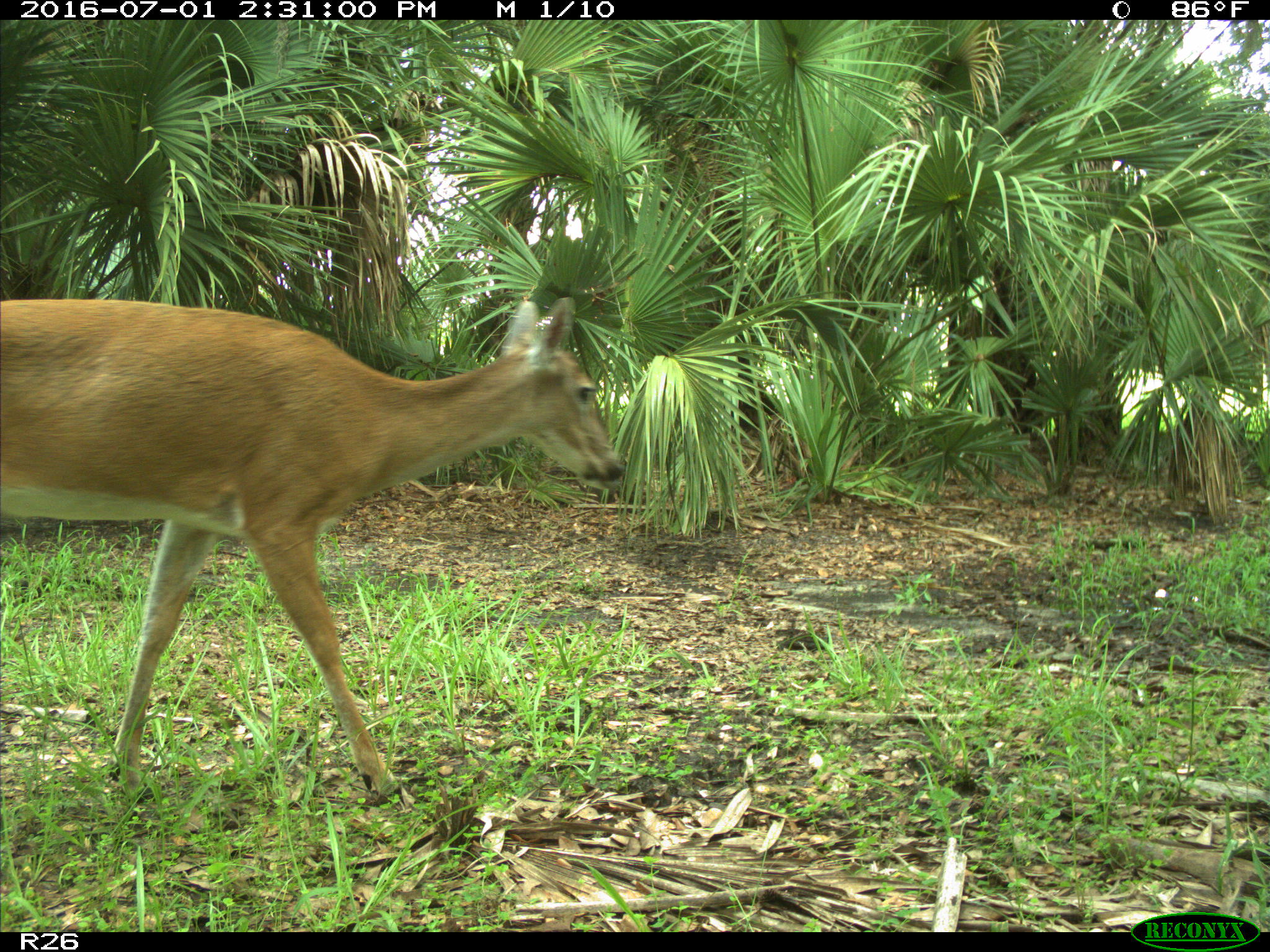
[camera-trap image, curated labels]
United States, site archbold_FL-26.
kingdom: Animalia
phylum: Chordata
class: Mammalia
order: Artiodactyla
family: Cervidae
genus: Odocoileus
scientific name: Odocoileus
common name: deer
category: unidentified deer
Unidentified deer (deer) (Odocoileus).